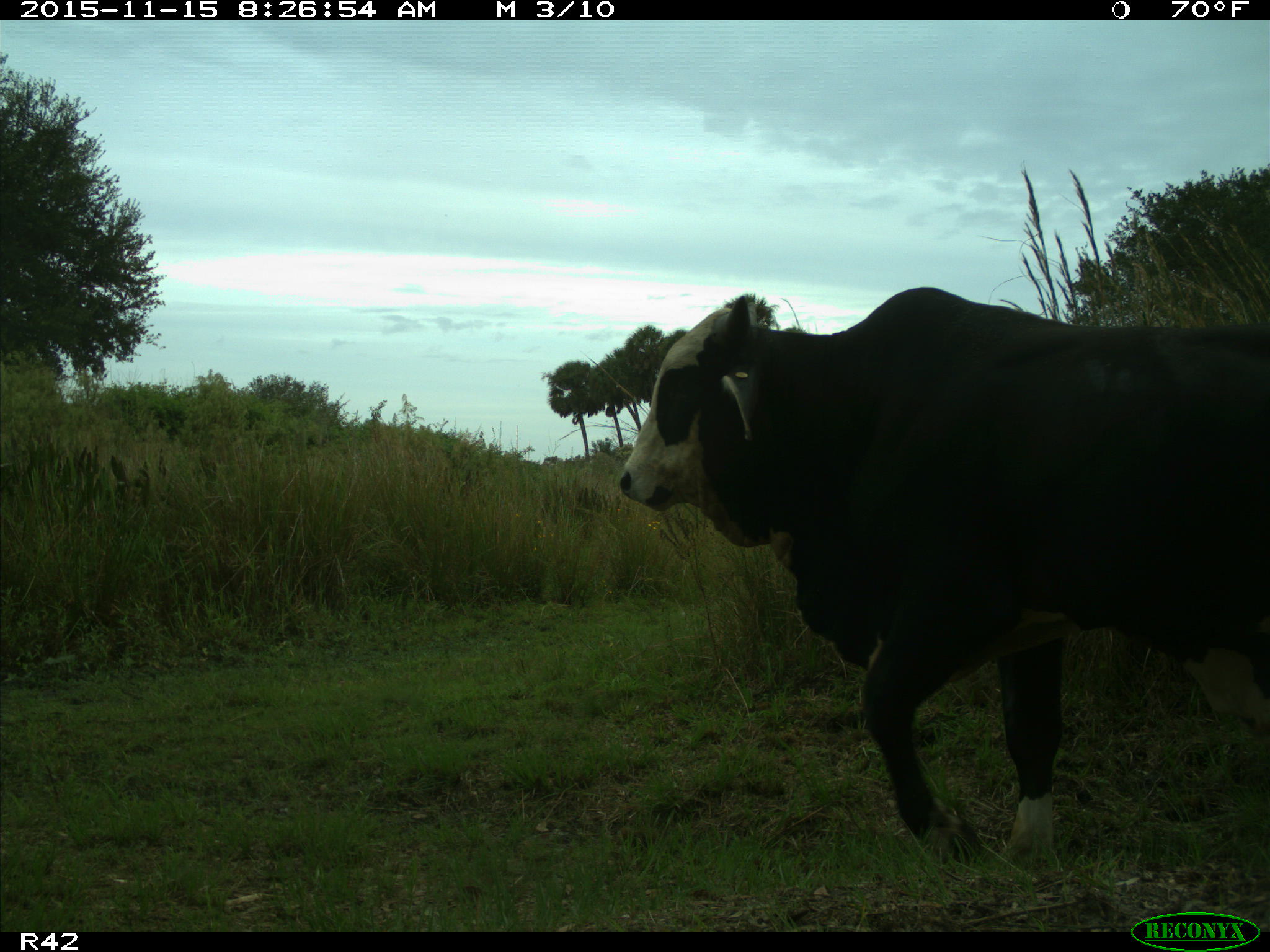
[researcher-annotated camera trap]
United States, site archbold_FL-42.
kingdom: Animalia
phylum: Chordata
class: Mammalia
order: Artiodactyla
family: Bovidae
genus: Bos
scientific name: Bos taurus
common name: domestic cow